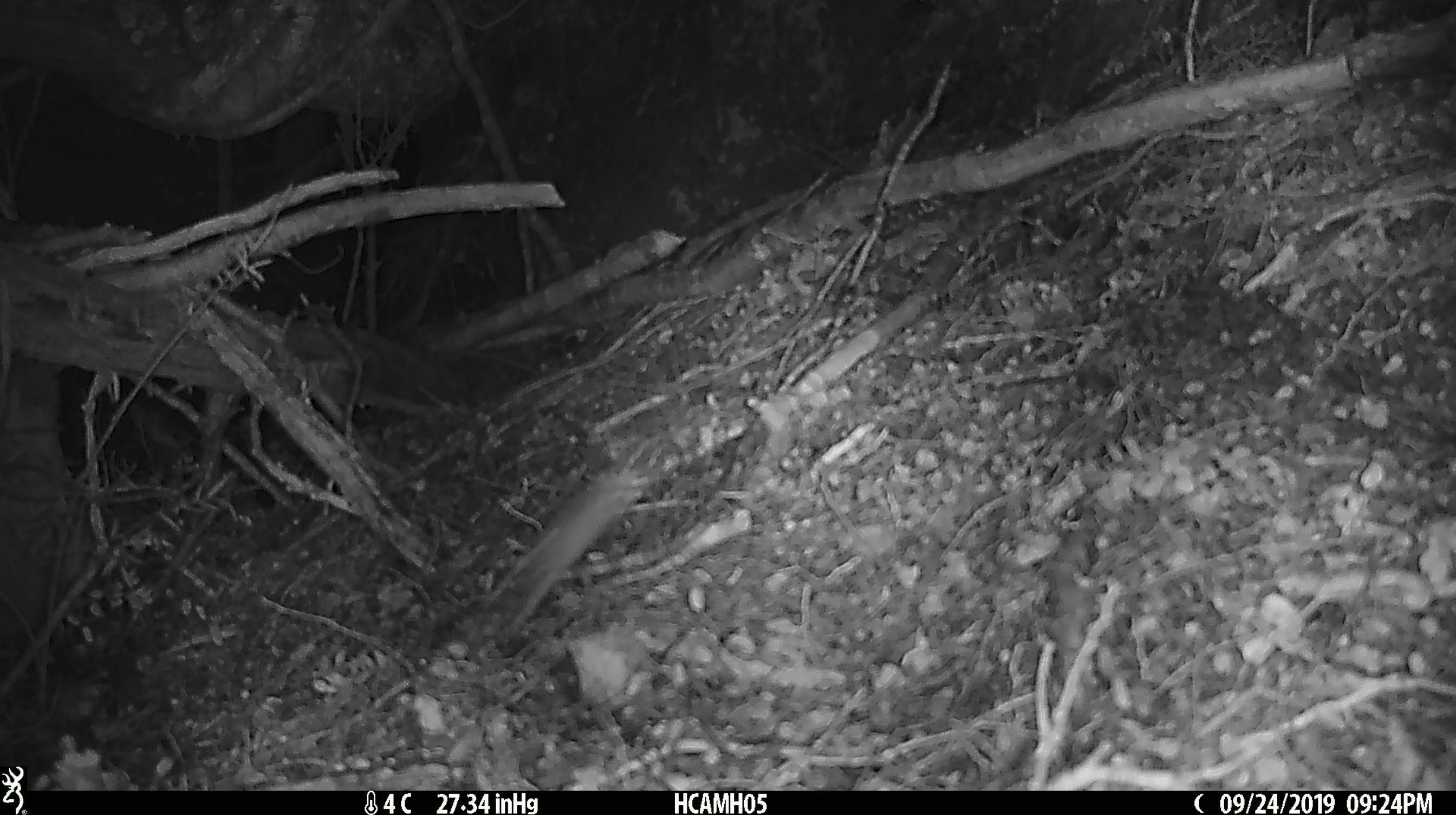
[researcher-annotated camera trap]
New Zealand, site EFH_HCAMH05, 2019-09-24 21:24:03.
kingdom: Animalia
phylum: Chordata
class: Mammalia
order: Rodentia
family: Muridae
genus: Mus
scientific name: Mus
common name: mouse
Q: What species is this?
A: Mouse (Mus).